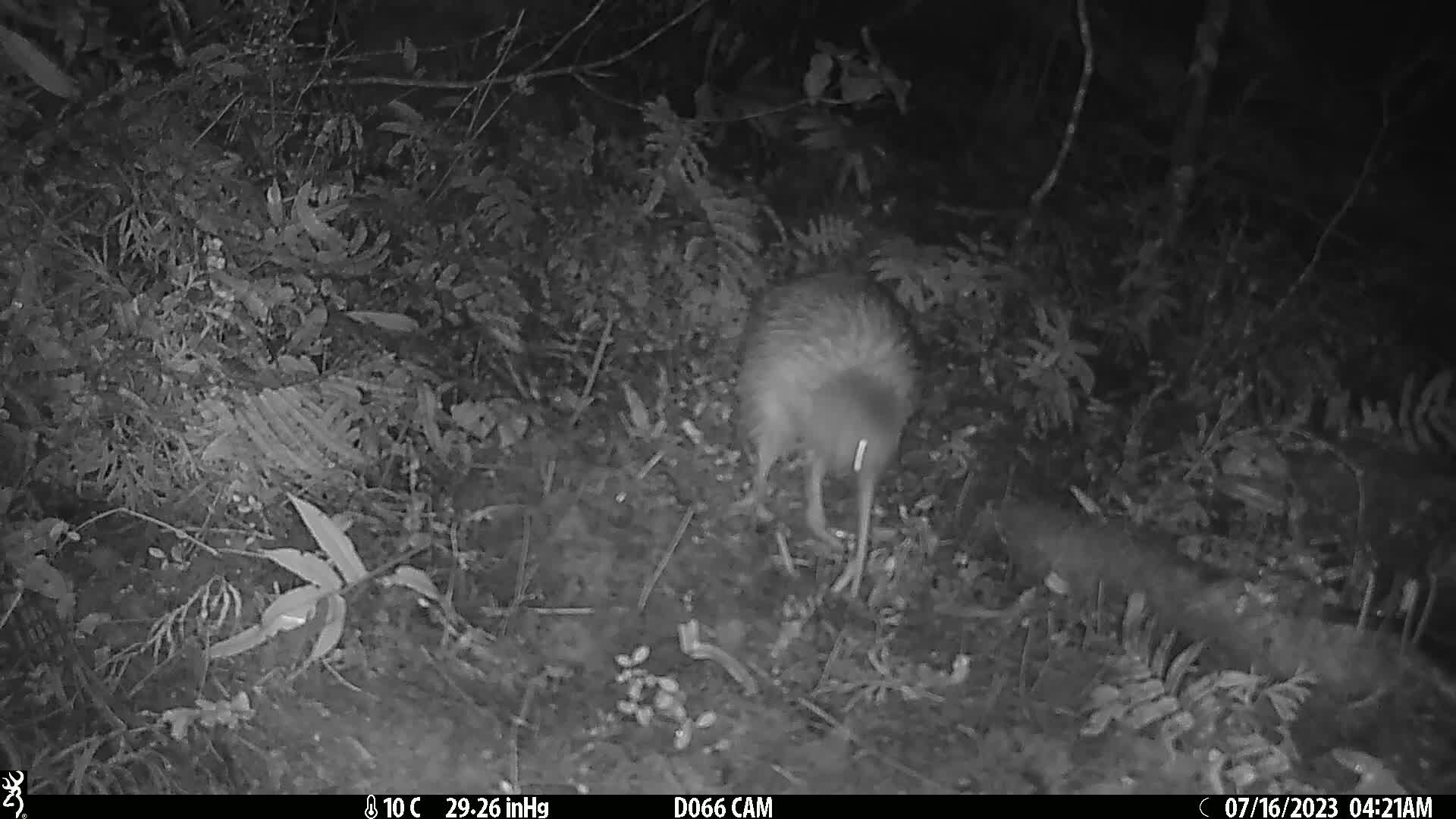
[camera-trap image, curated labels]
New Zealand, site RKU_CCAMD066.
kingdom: Animalia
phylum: Chordata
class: Aves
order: Apterygiformes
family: Apterygidae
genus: Apteryx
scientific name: Apteryx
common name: kiwi